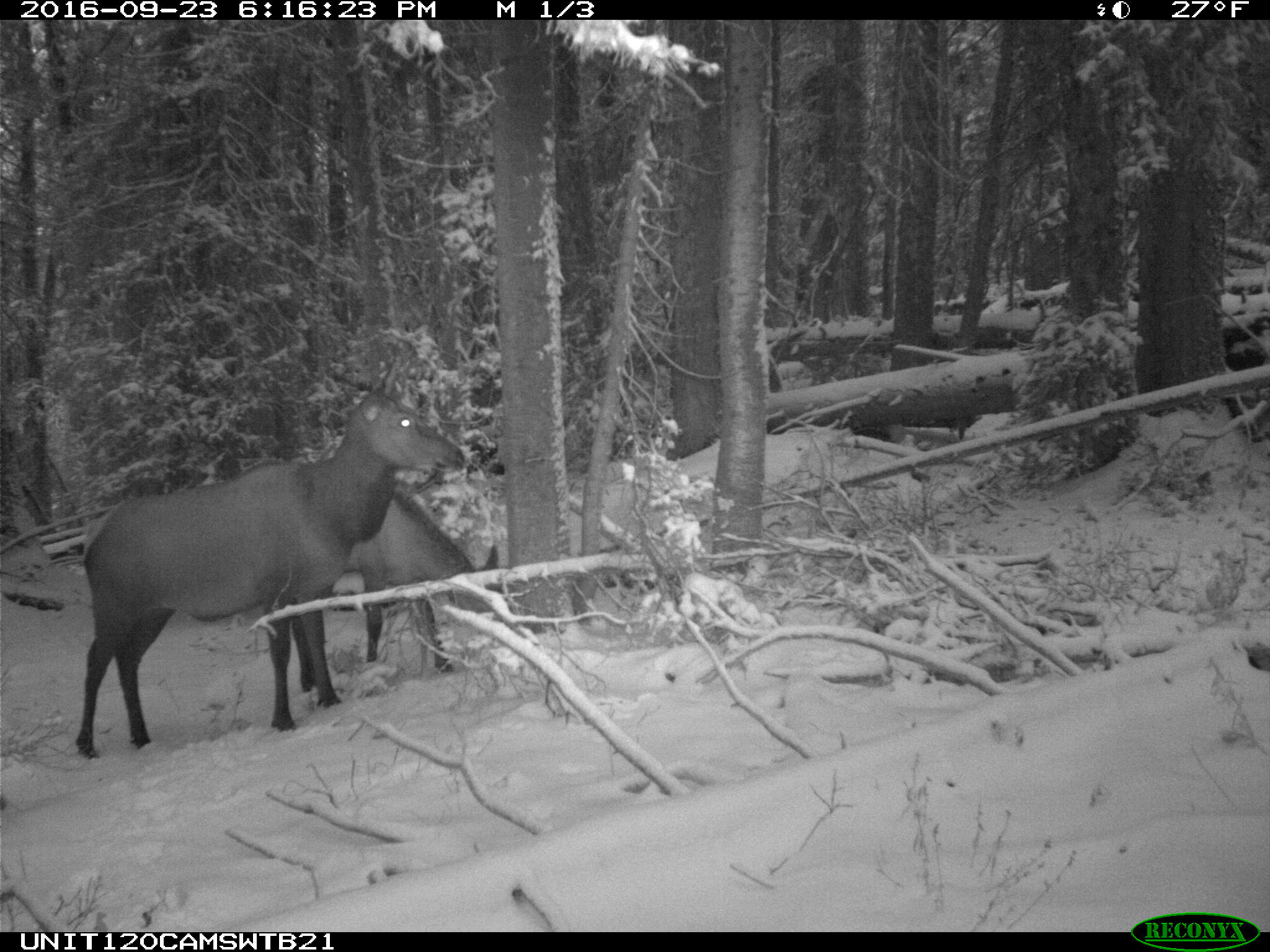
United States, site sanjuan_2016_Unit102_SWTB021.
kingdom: Animalia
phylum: Chordata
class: Mammalia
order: Artiodactyla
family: Cervidae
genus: Cervus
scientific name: Cervus elaphus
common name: red deer